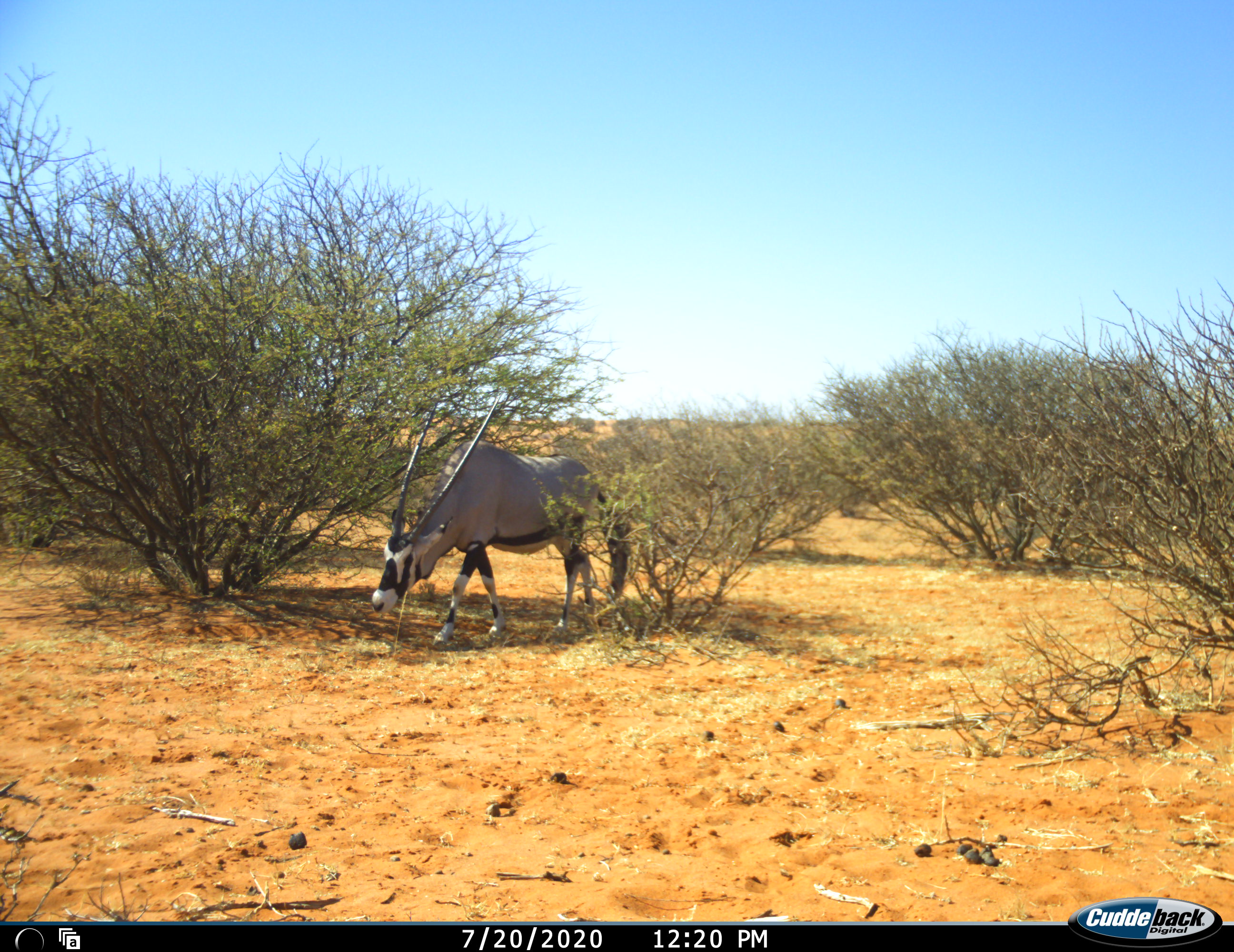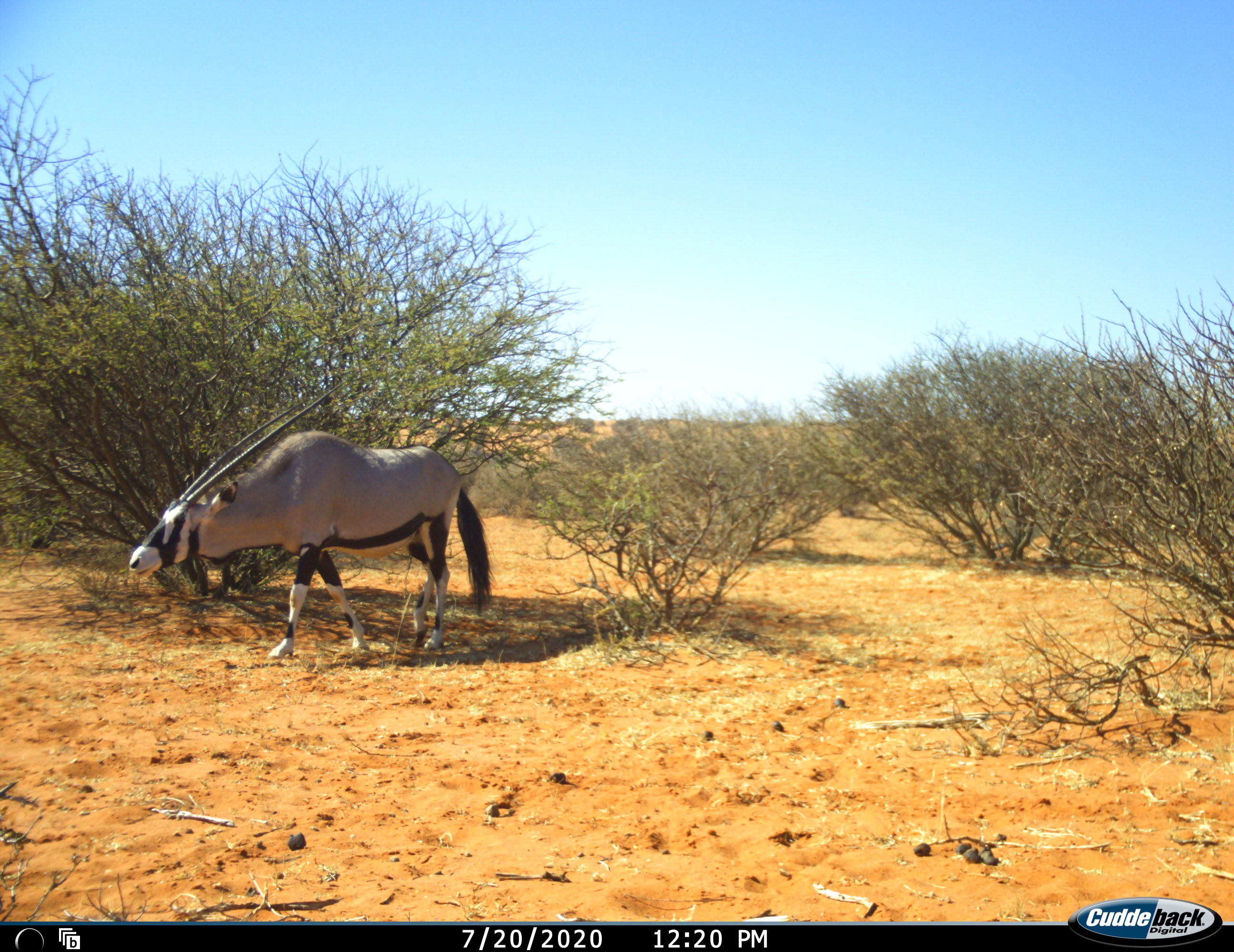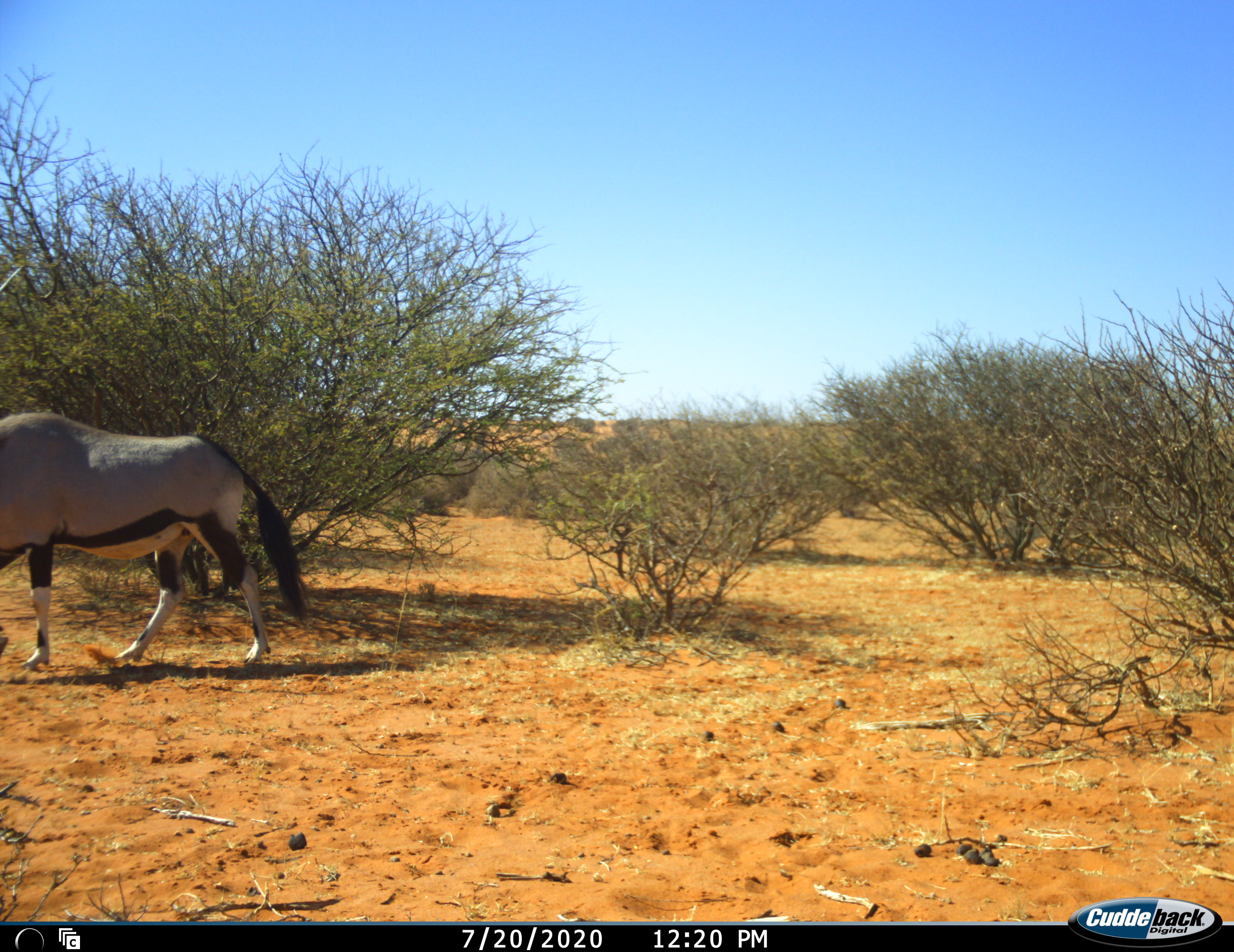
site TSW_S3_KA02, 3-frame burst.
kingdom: Animalia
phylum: Chordata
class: Mammalia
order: Artiodactyla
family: Bovidae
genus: Oryx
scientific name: Oryx gazella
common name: gemsbok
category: oryx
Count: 1.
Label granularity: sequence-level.